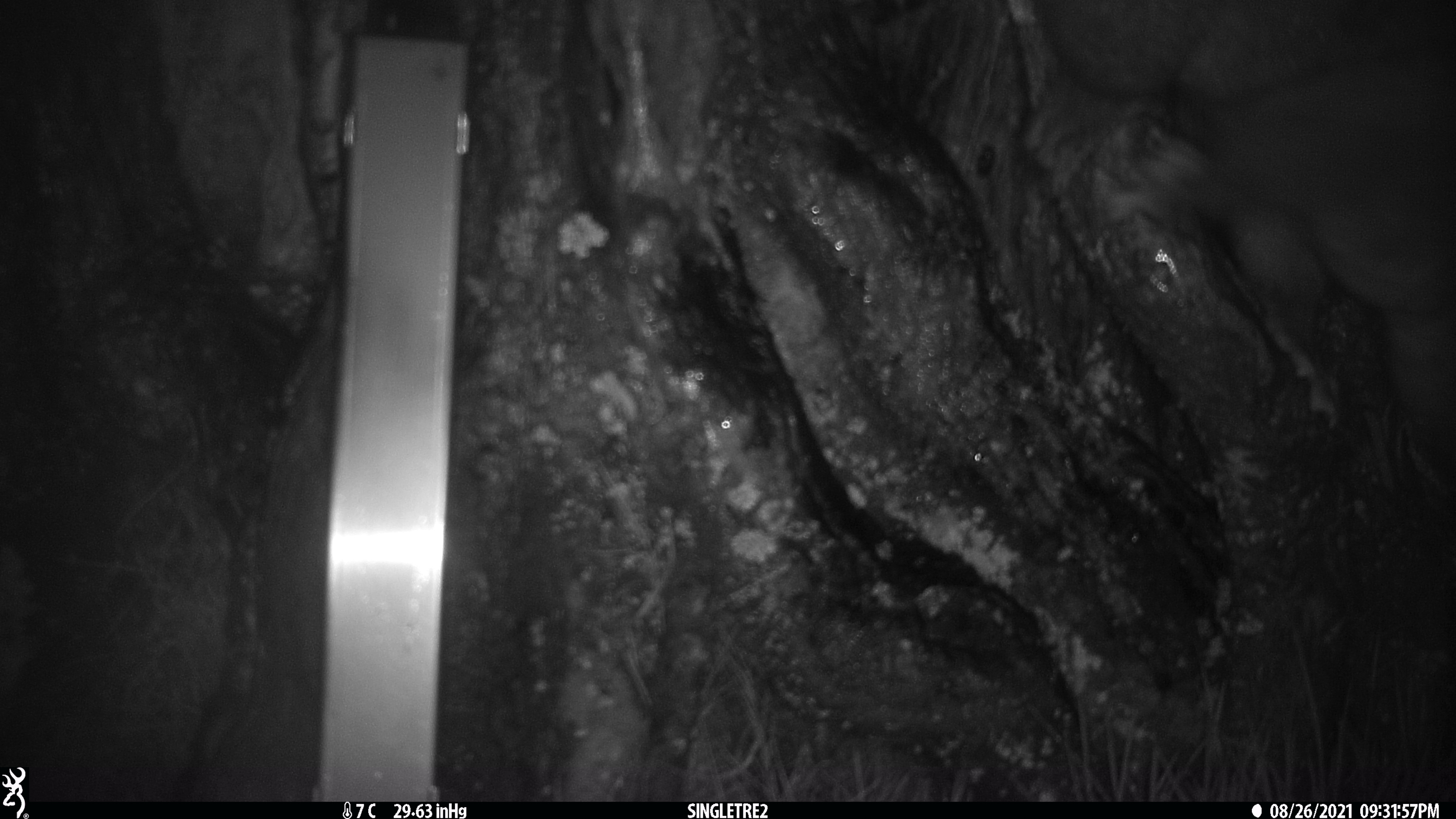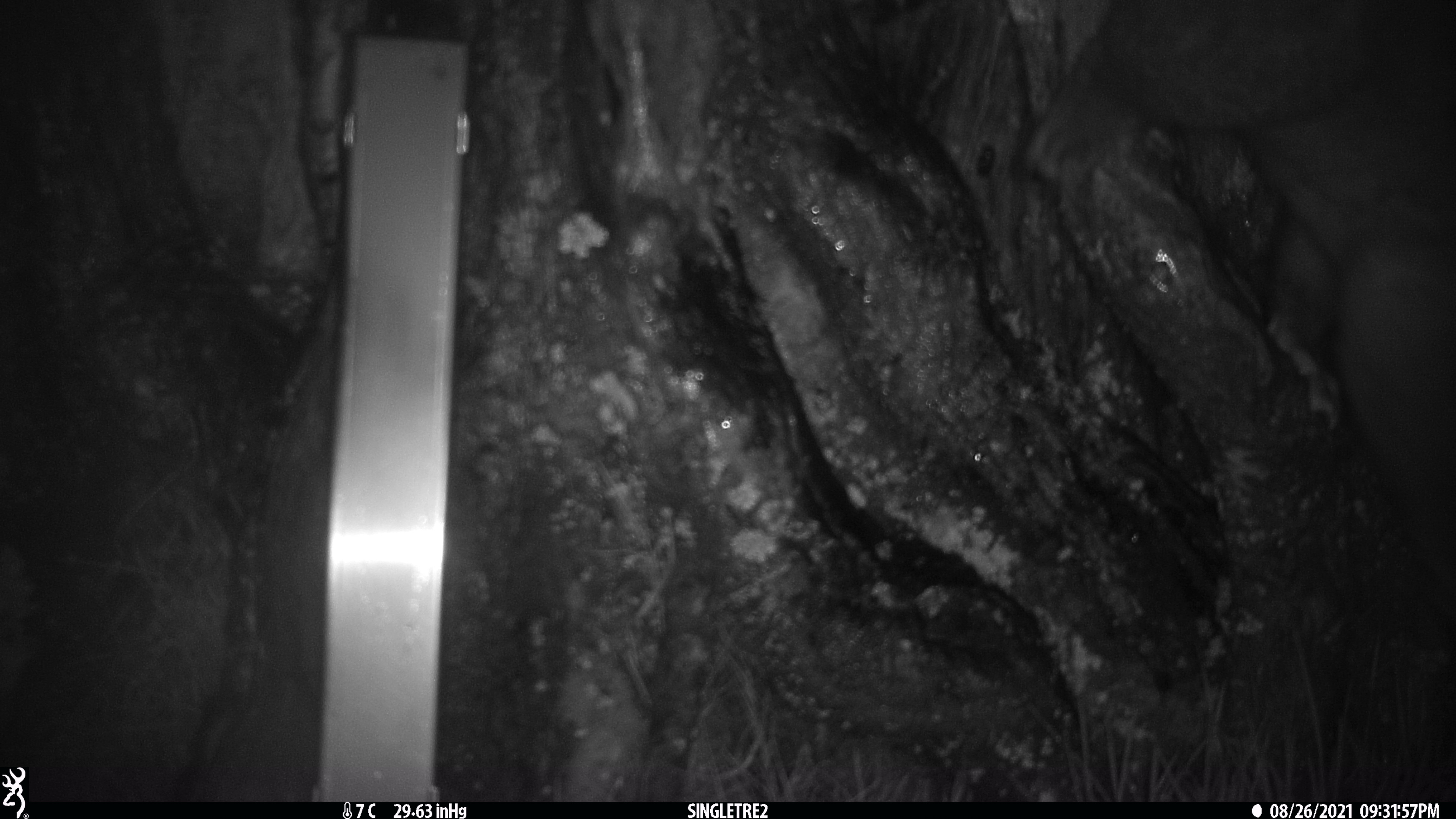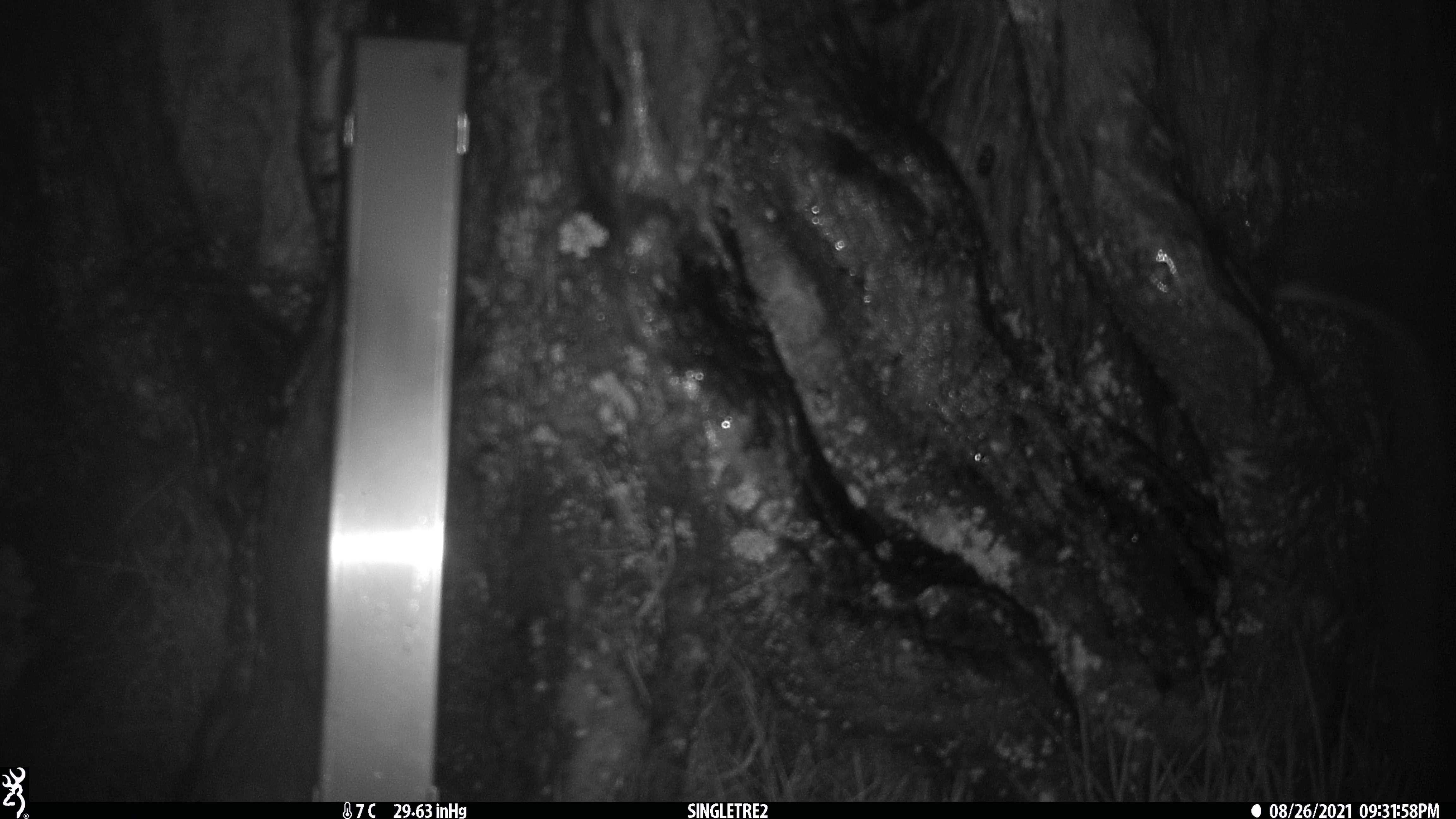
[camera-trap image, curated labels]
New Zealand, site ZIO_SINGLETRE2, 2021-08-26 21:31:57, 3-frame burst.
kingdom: Animalia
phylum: Chordata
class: Mammalia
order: Diprotodontia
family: Phalangeridae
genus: Trichosurus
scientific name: Trichosurus vulpecula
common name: common brushtail possum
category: possum